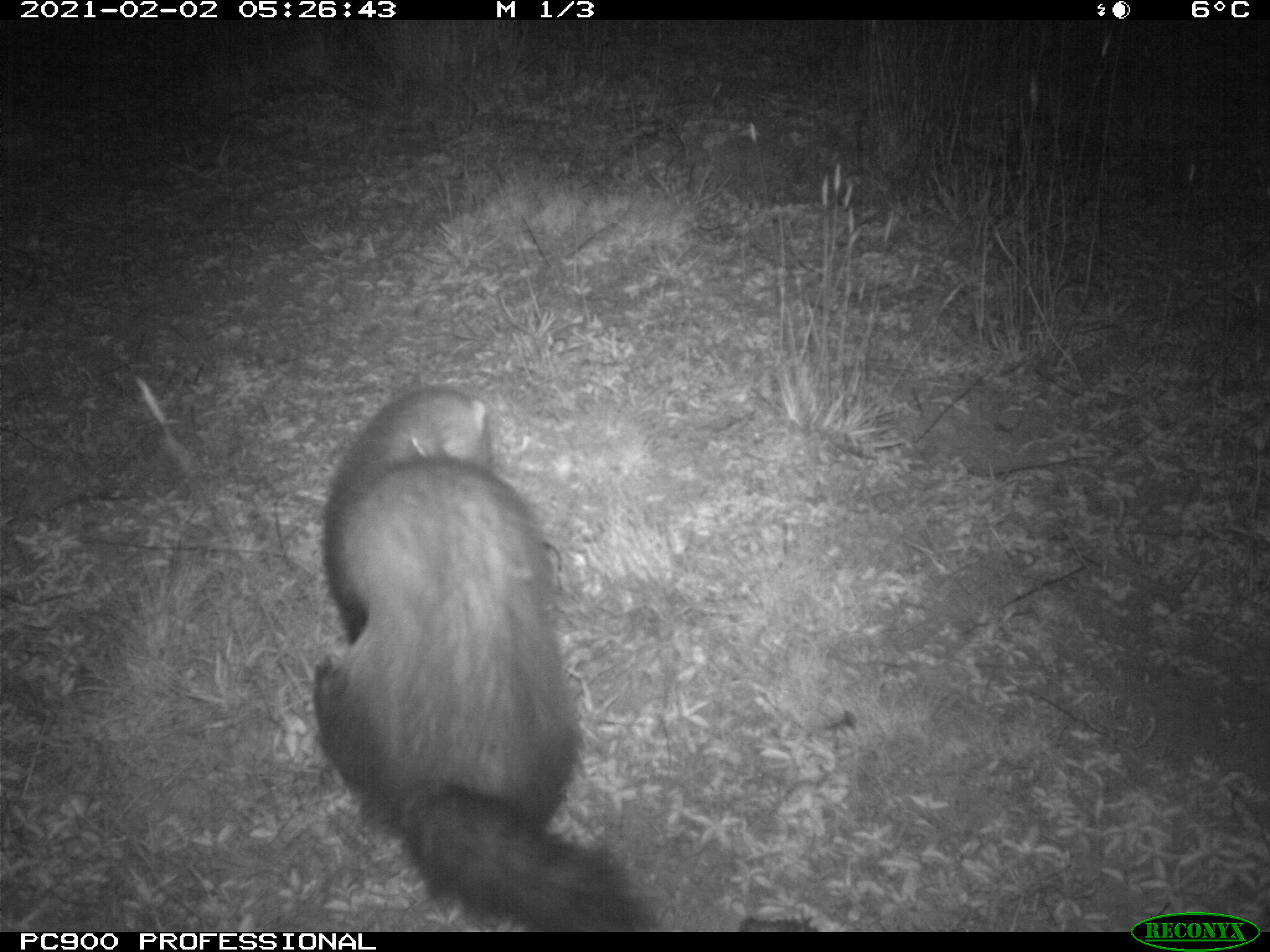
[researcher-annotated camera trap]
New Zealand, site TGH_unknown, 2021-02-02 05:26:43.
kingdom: Animalia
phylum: Chordata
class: Mammalia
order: Carnivora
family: Mustelidae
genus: Mustela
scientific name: Mustela furo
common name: ferret